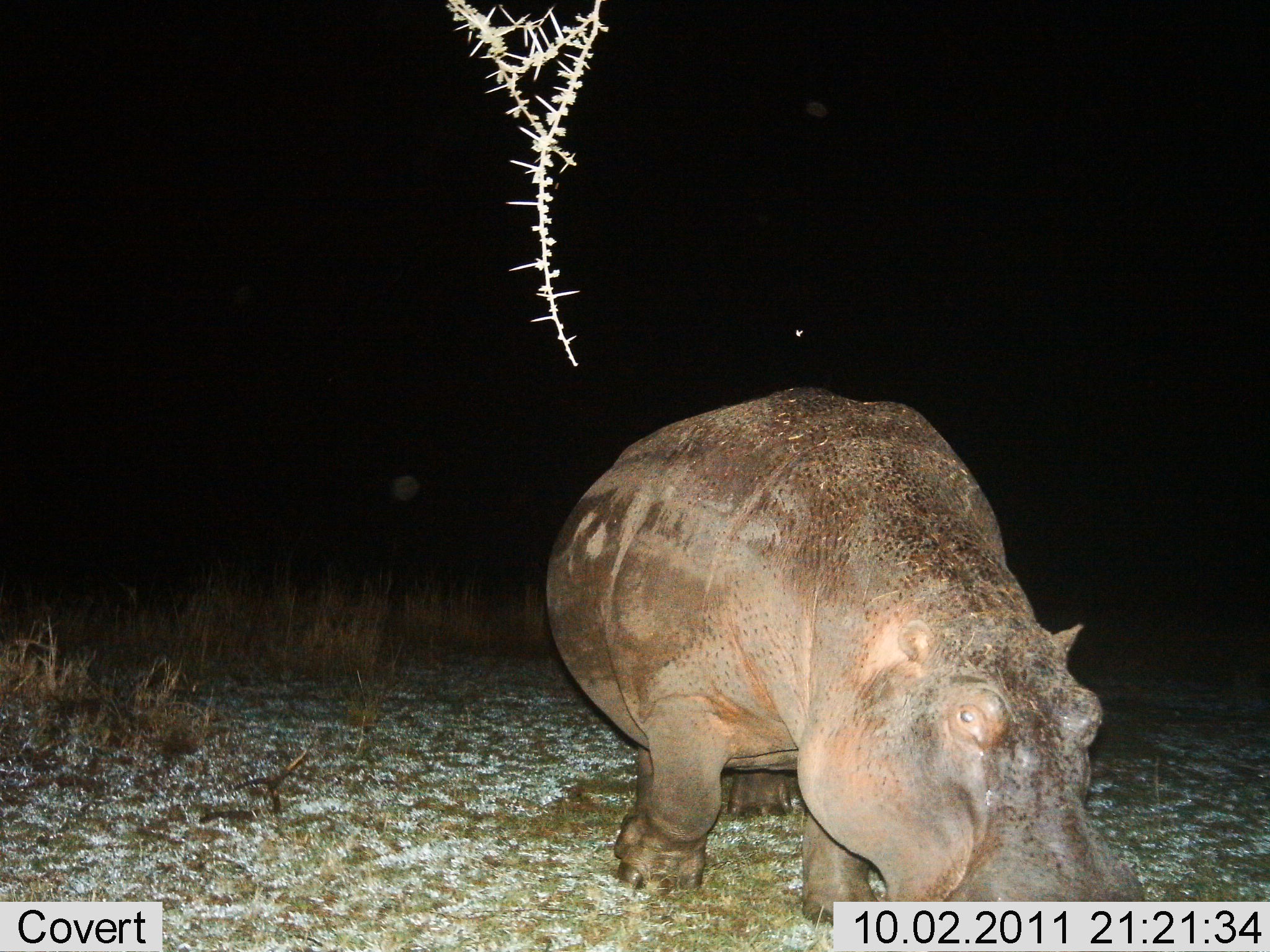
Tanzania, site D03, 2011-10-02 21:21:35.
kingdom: Animalia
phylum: Chordata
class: Mammalia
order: Artiodactyla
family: Hippopotamidae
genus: Hippopotamus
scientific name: Hippopotamus amphibius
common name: hippopotamus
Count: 1.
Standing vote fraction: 20%.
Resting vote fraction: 0%.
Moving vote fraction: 60%.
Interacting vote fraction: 10%.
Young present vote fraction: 0%.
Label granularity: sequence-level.